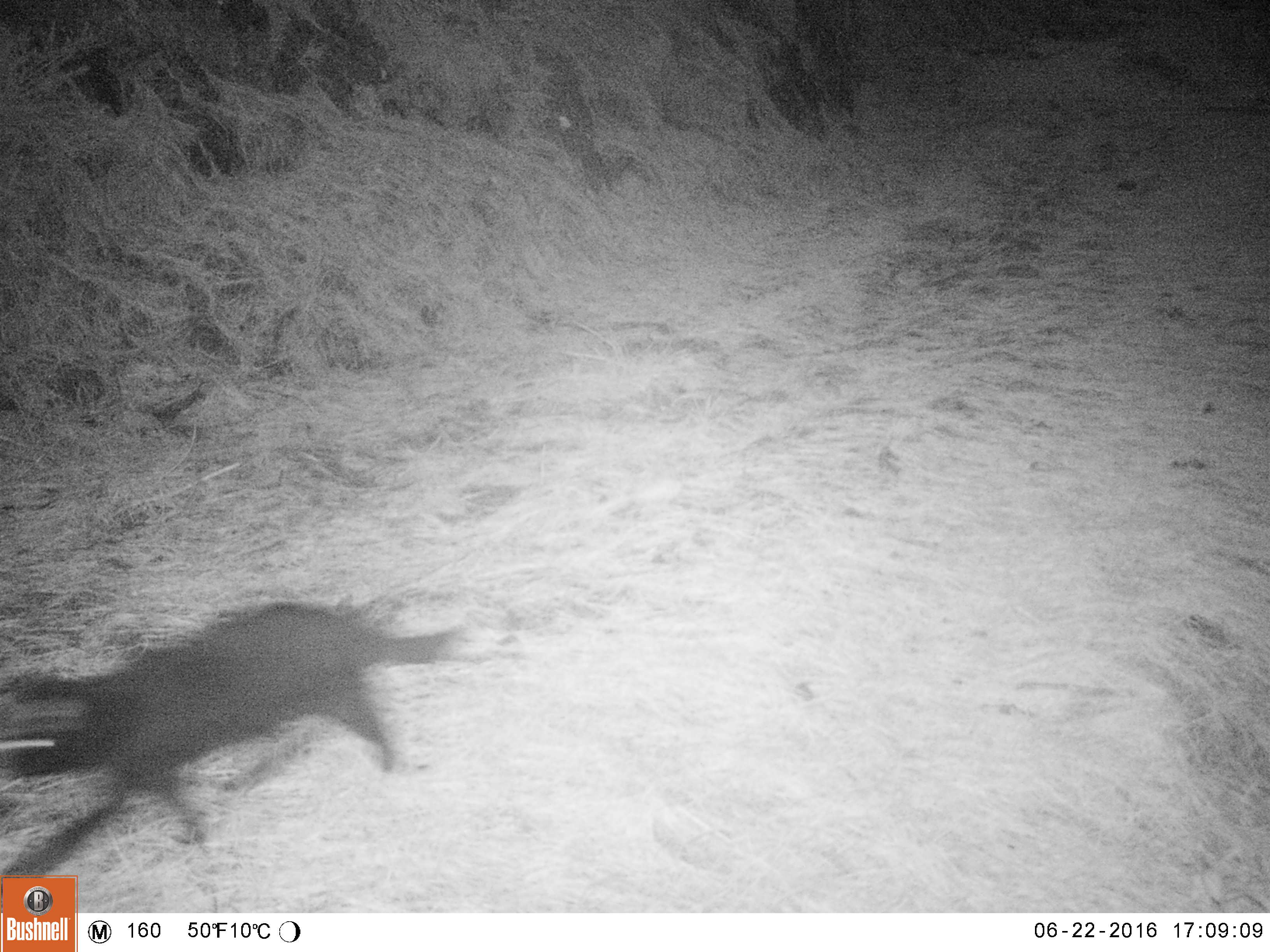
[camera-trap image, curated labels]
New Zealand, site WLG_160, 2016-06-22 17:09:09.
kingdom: Animalia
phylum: Chordata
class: Mammalia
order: Carnivora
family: Felidae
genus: Felis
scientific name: Felis catus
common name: domestic cat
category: cat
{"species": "cat (domestic cat) (Felis catus)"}